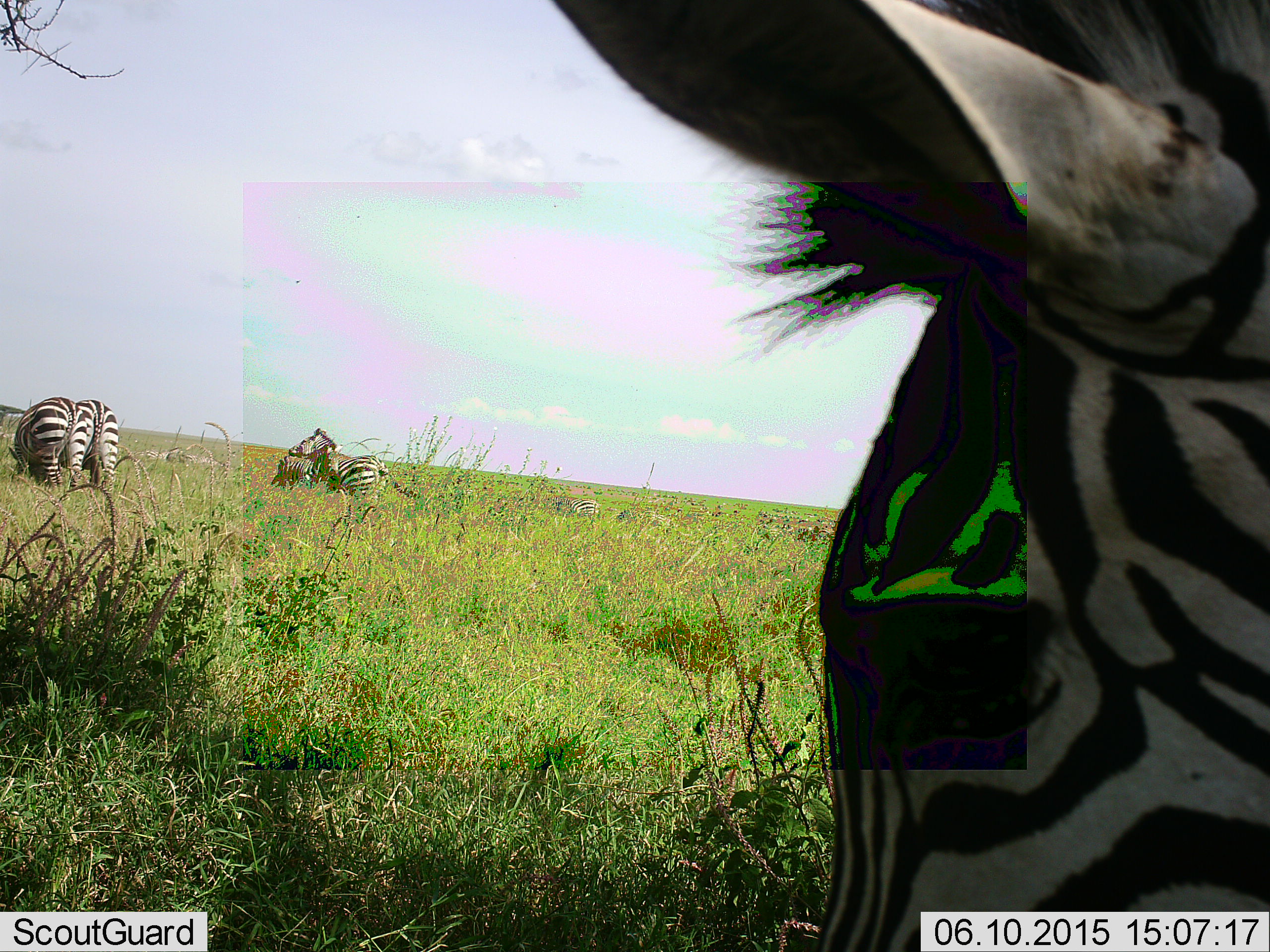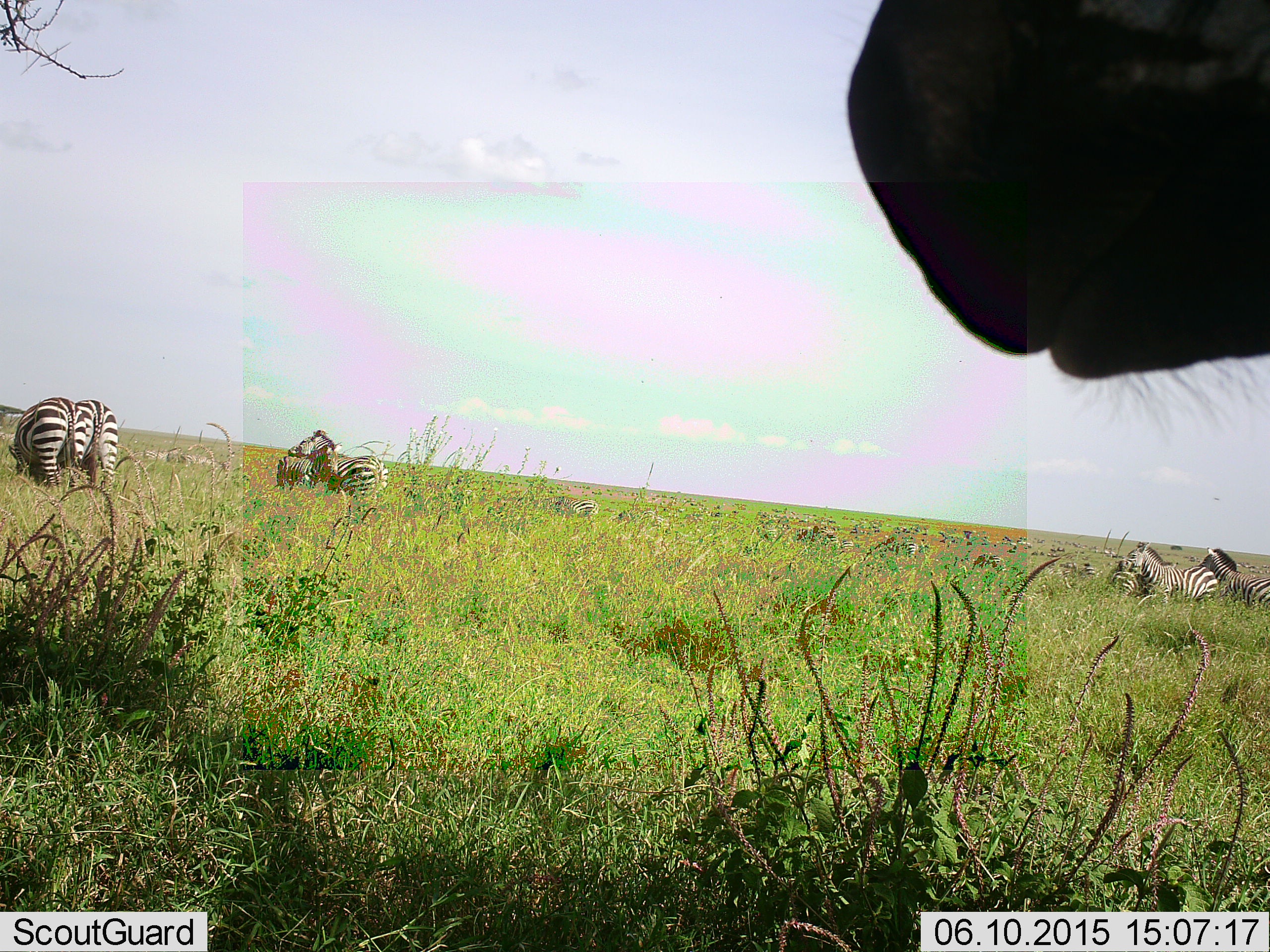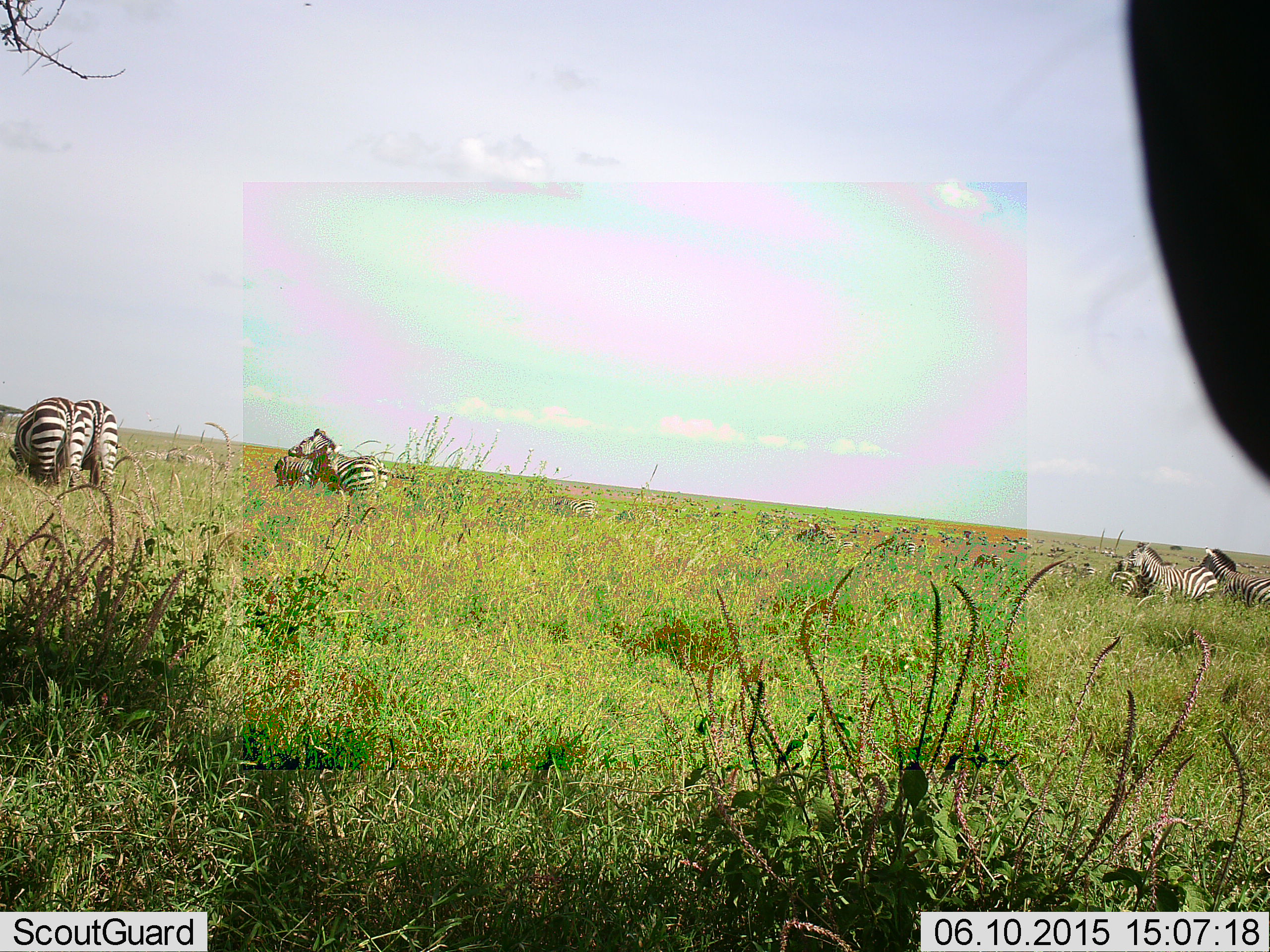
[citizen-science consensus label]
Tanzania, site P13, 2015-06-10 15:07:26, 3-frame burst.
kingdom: Animalia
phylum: Chordata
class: Mammalia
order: Perissodactyla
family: Equidae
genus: Equus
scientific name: Equus quagga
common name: plains zebra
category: zebra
Zebra (plains zebra) (Equus quagga), count 9. Behavior (volunteer vote fractions): standing 60%, resting 20%, moving 40%, interacting 20%. Young present (vote fraction): 0%. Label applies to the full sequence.